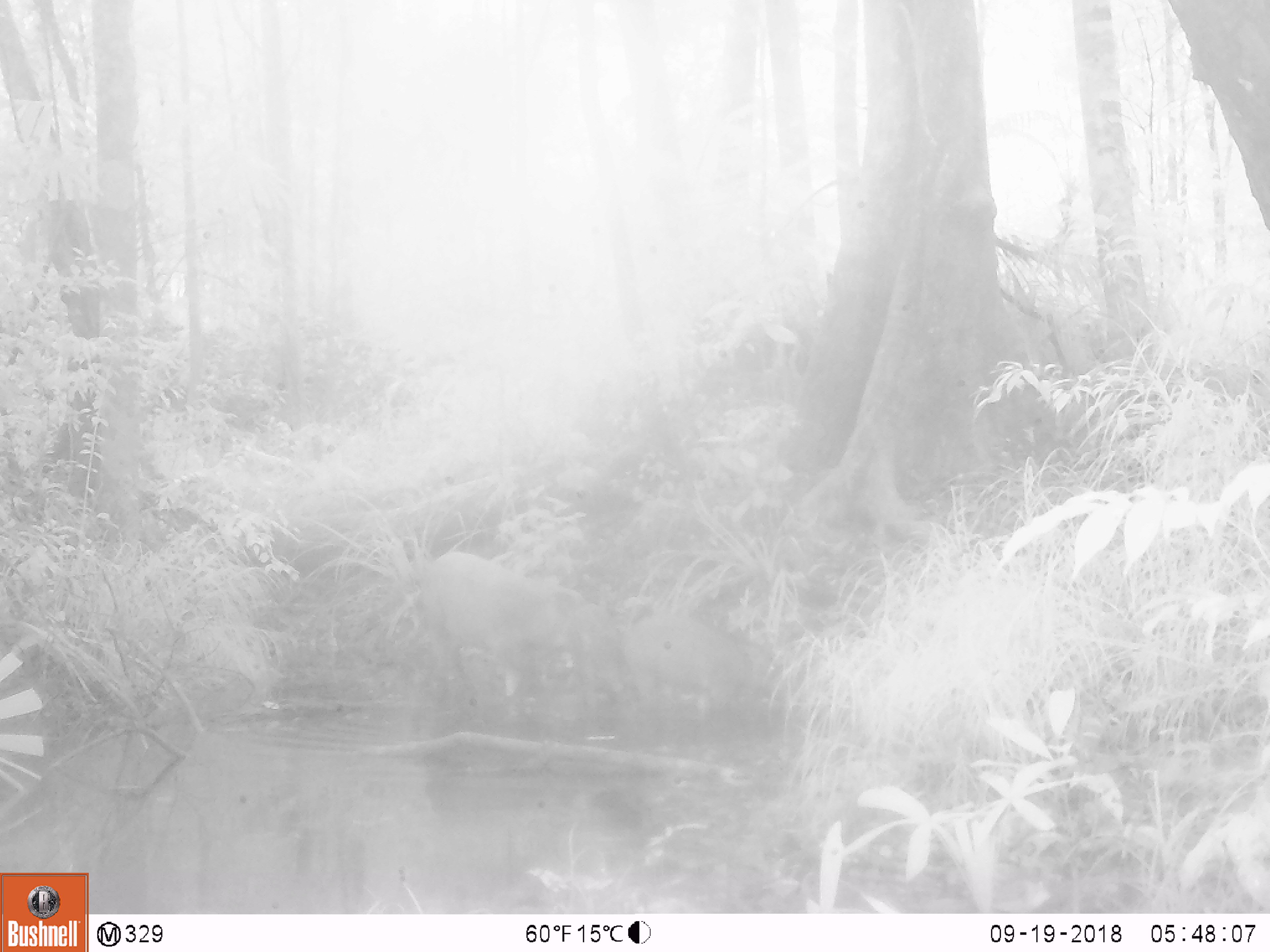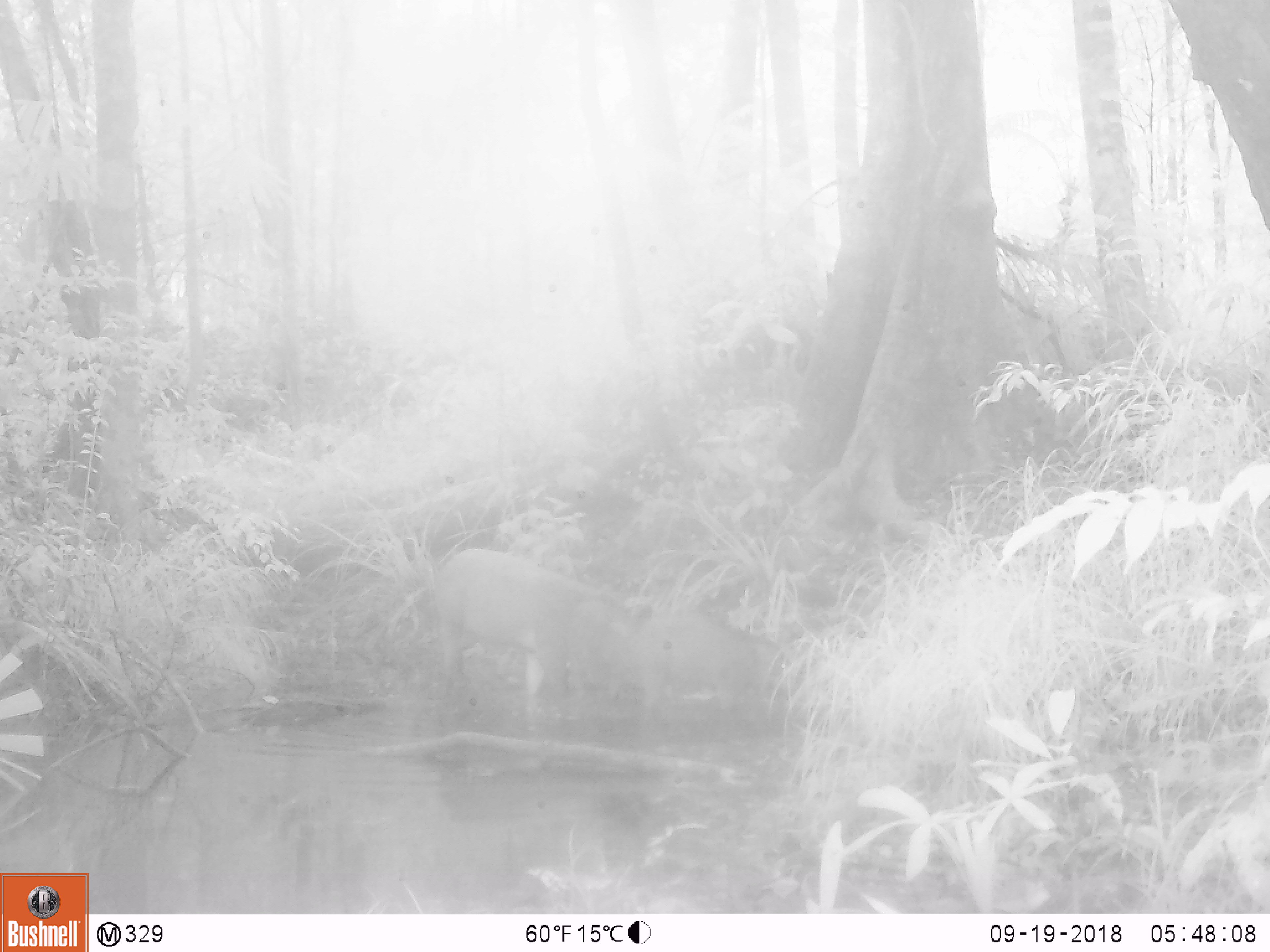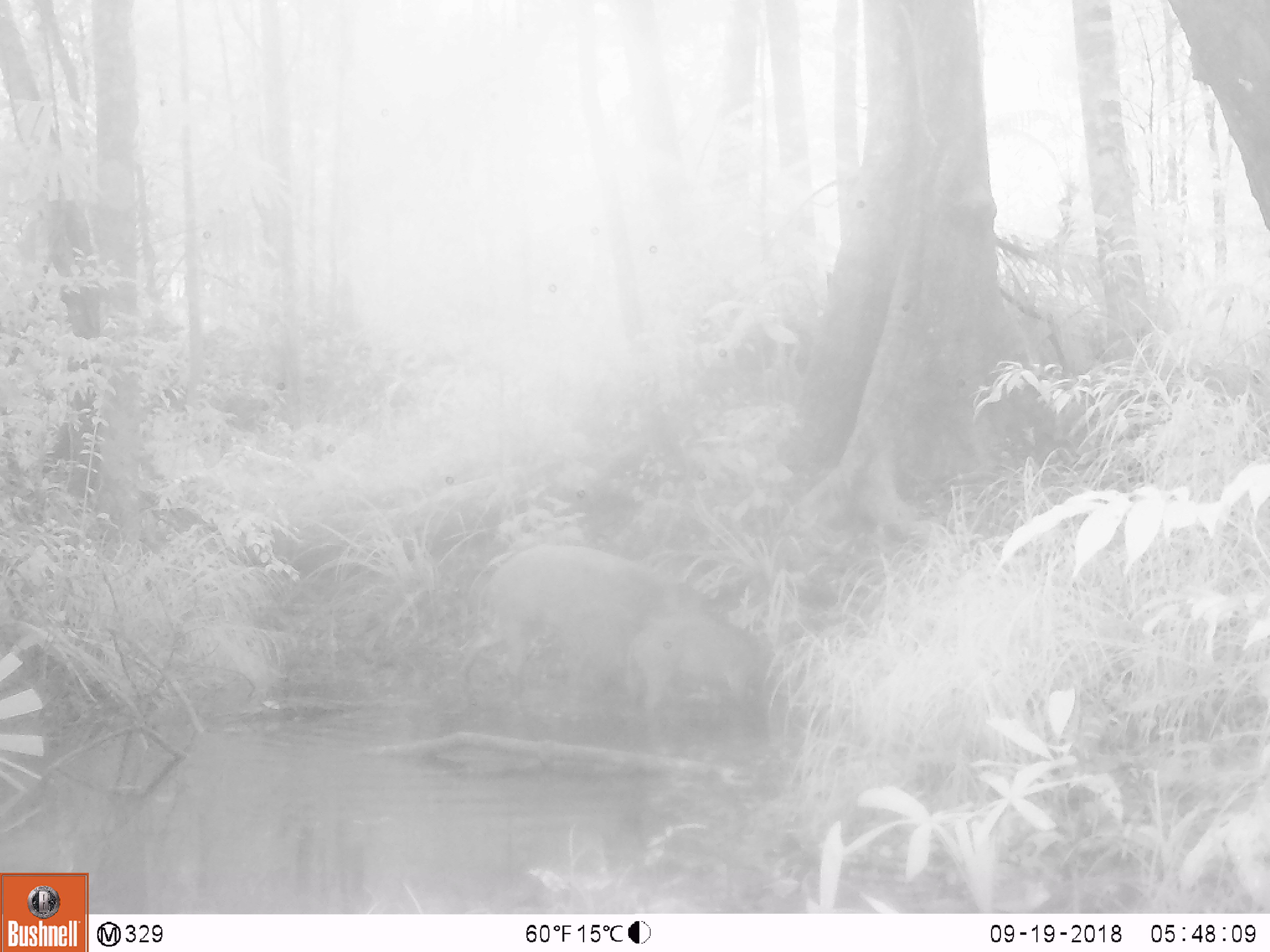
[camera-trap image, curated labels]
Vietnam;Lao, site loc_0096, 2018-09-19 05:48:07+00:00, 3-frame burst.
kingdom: Animalia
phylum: Chordata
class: Mammalia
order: Artiodactyla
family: Suidae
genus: Sus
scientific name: Sus scrofa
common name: eurasian wild pig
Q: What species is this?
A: Eurasian wild pig (Sus scrofa).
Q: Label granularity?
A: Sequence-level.